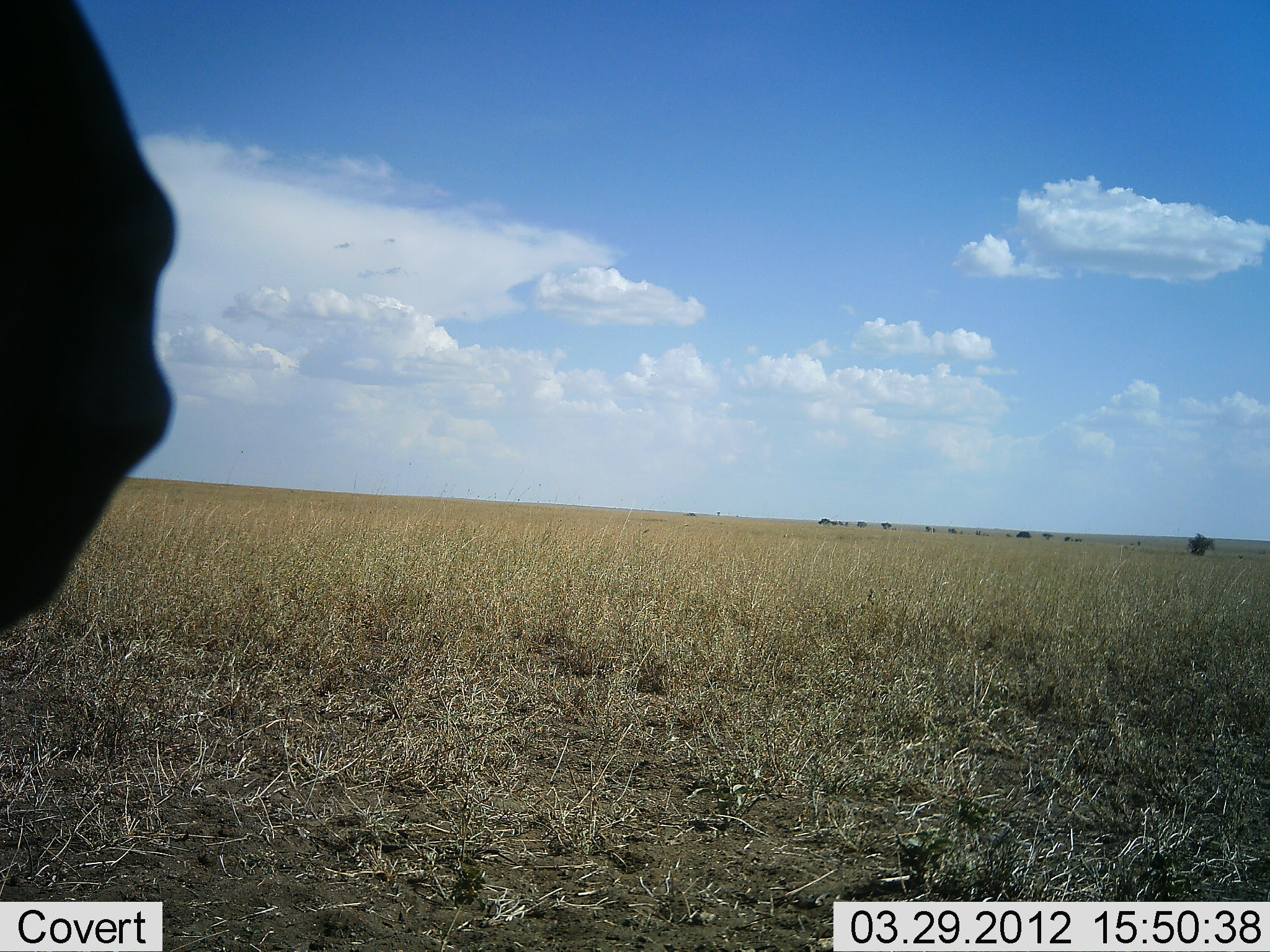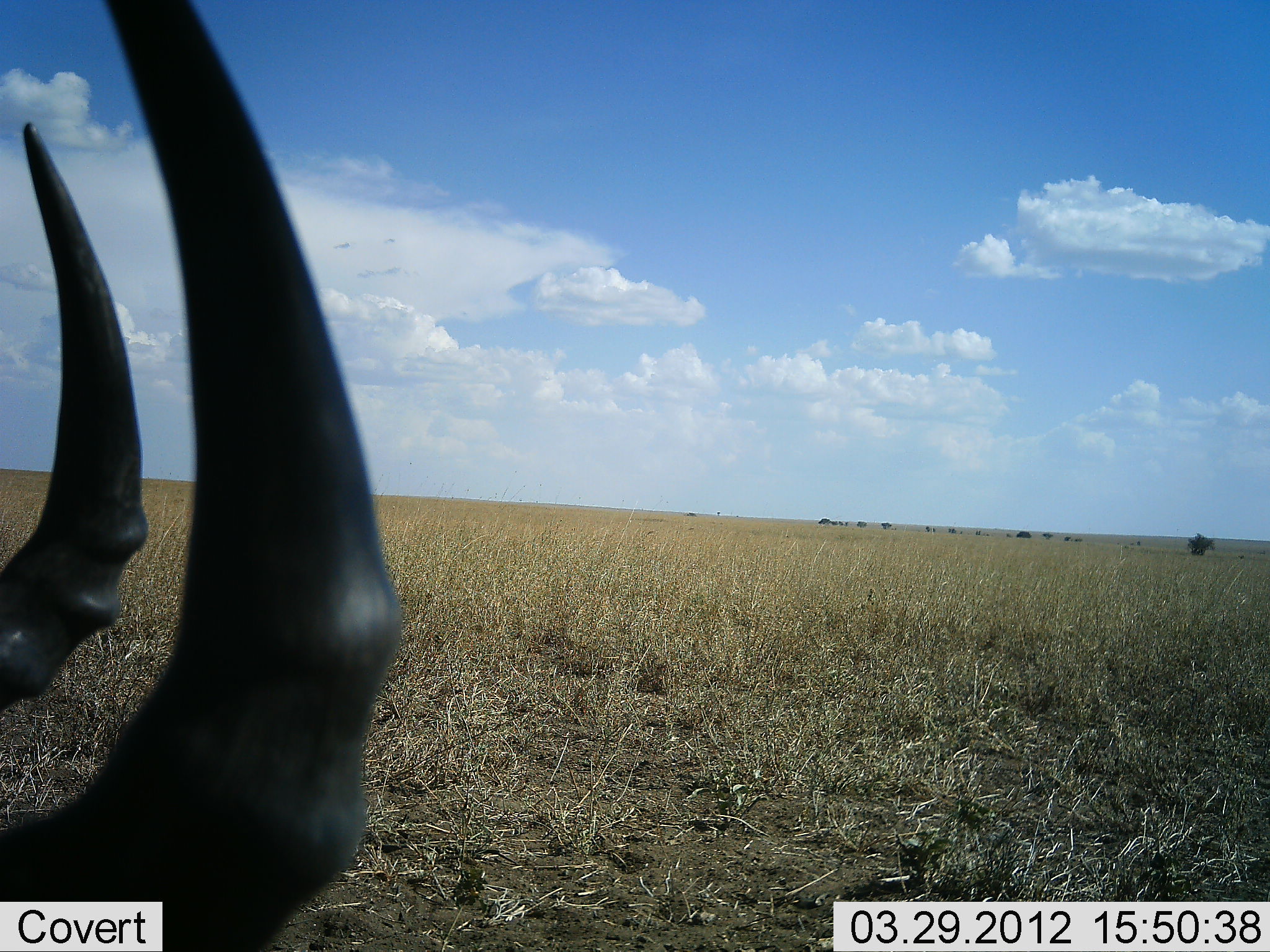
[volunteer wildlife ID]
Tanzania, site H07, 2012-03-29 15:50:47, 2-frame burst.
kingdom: Animalia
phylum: Chordata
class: Mammalia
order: Artiodactyla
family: Bovidae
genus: Alcelaphus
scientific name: Alcelaphus buselaphus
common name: hartebeest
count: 1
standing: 33%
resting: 67%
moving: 0%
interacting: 0%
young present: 0%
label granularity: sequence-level